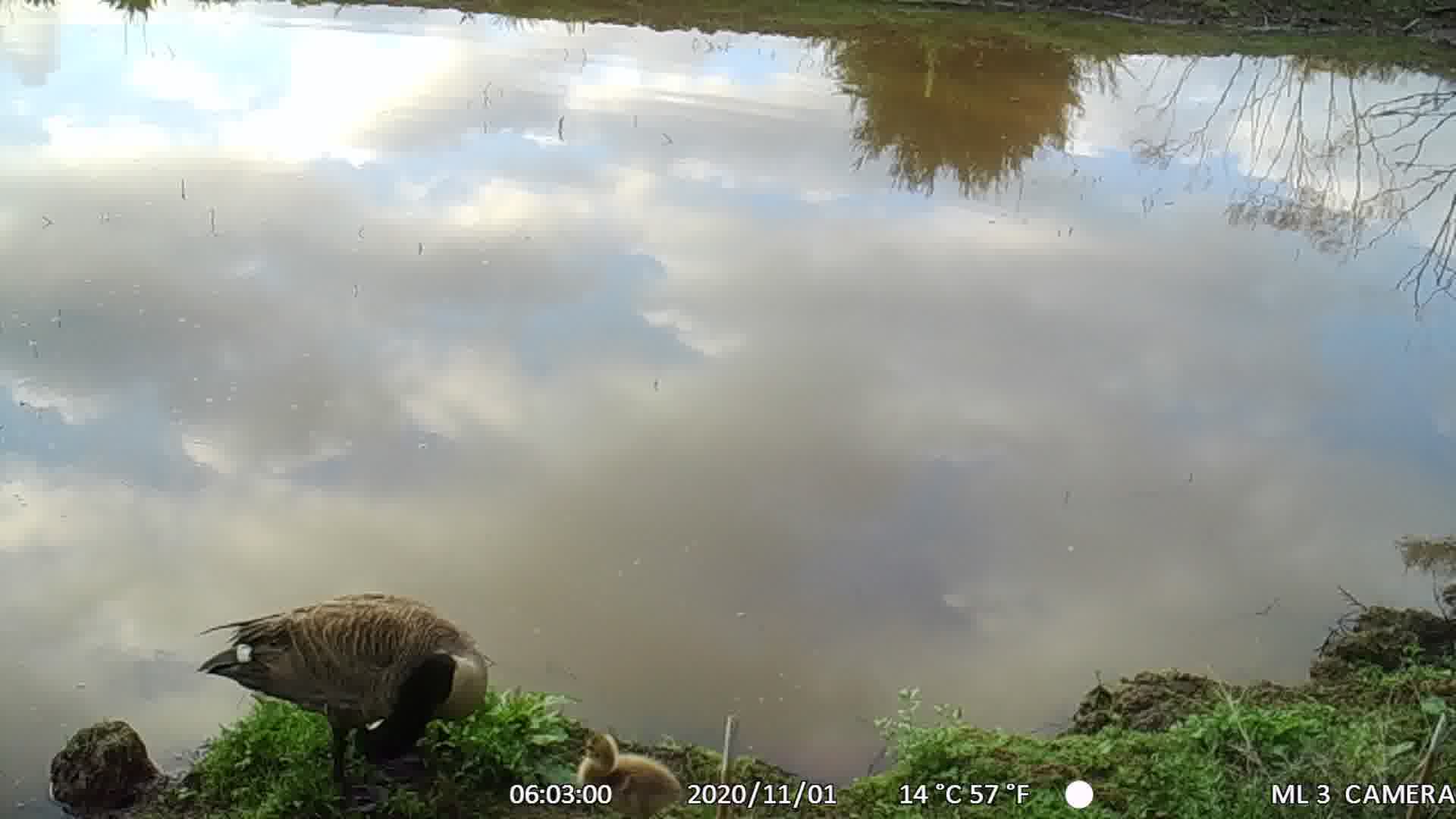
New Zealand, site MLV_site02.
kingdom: Animalia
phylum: Chordata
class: Aves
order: Anseriformes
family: Anatidae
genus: Branta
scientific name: Branta canadensis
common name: canada goose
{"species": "canada goose (Branta canadensis)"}